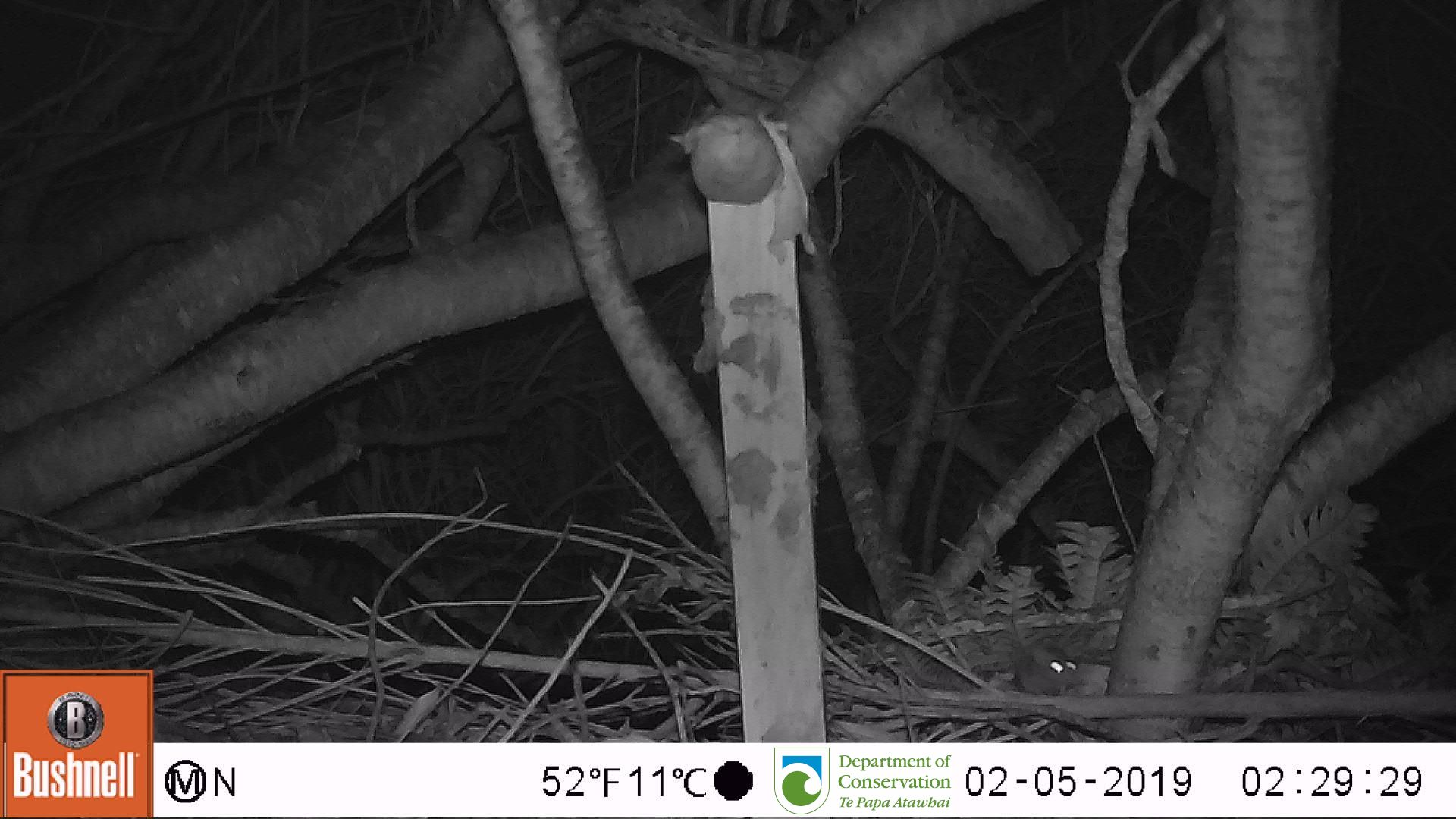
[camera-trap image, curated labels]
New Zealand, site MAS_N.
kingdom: Animalia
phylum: Chordata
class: Mammalia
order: Rodentia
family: Muridae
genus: Mus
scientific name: Mus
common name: mouse